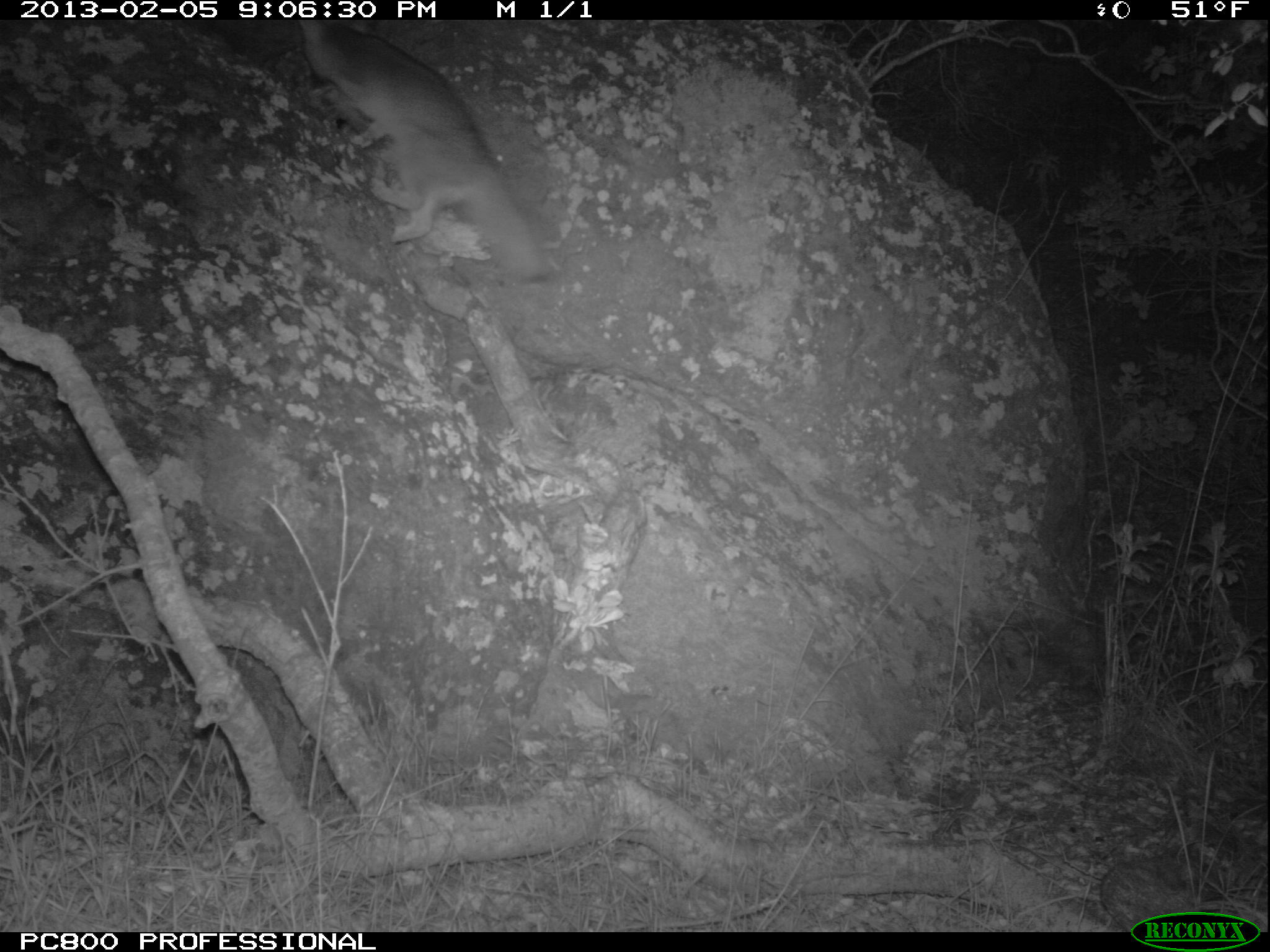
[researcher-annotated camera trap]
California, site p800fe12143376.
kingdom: Animalia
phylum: Chordata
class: Mammalia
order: Carnivora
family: Canidae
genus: Urocyon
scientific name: Urocyon littoralis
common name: island fox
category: fox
Fox (island fox) (Urocyon littoralis).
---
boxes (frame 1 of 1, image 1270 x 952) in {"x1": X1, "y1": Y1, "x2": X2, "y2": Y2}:
fox: {"x1": 297, "y1": 19, "x2": 549, "y2": 283}